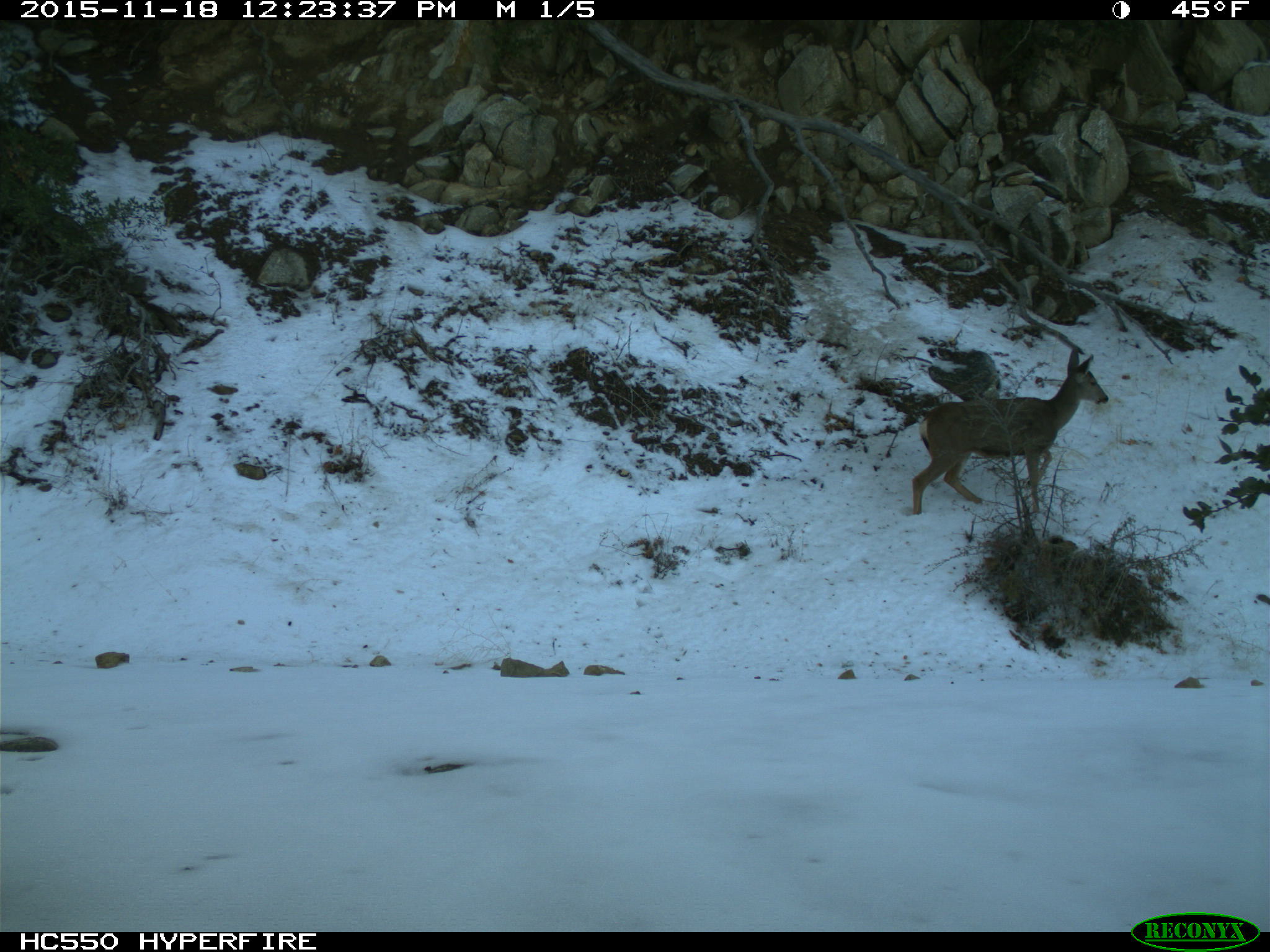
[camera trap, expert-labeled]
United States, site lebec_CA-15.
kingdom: Animalia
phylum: Chordata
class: Mammalia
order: Artiodactyla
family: Cervidae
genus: Odocoileus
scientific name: Odocoileus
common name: deer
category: unidentified deer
Unidentified deer (deer) (Odocoileus).